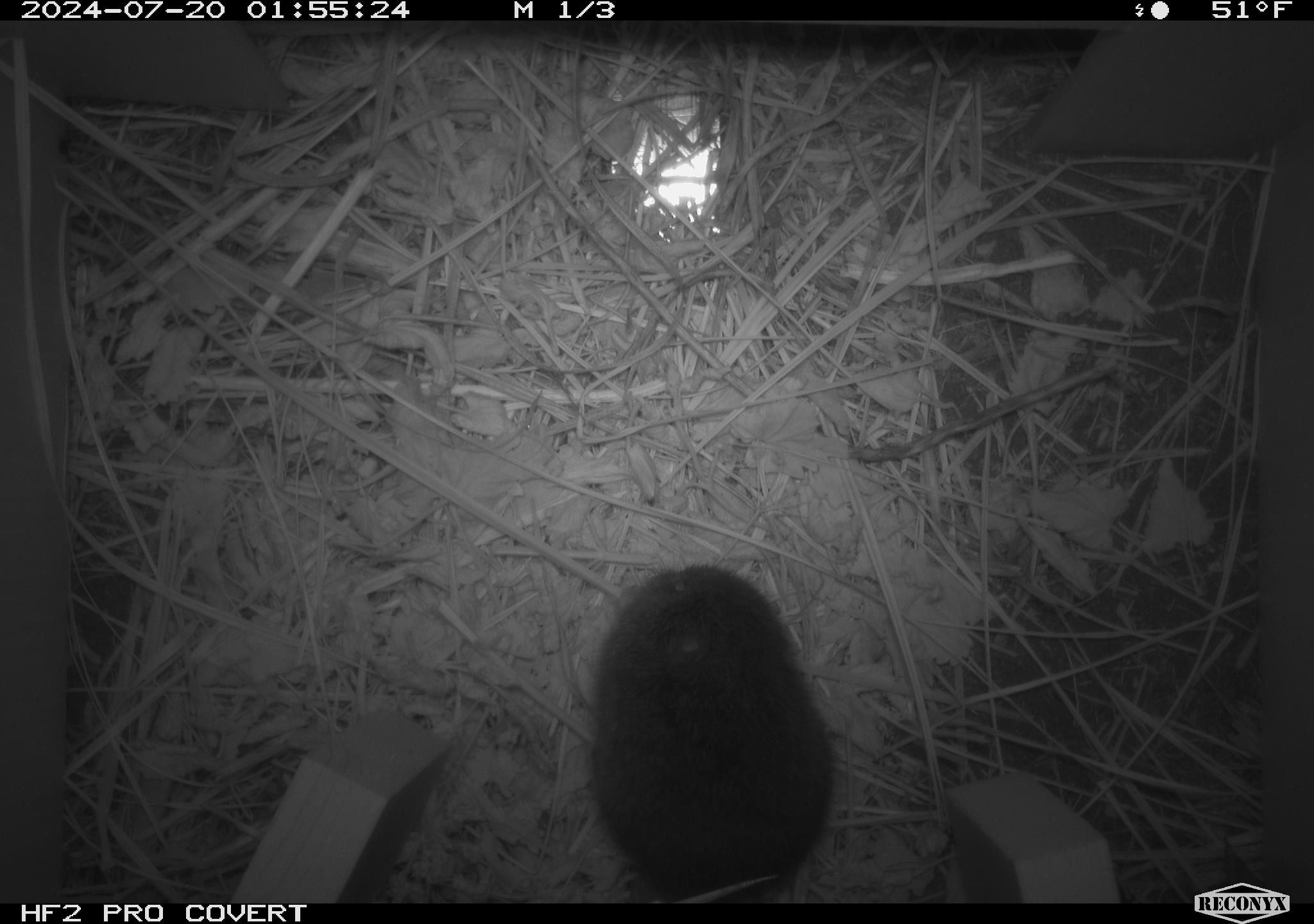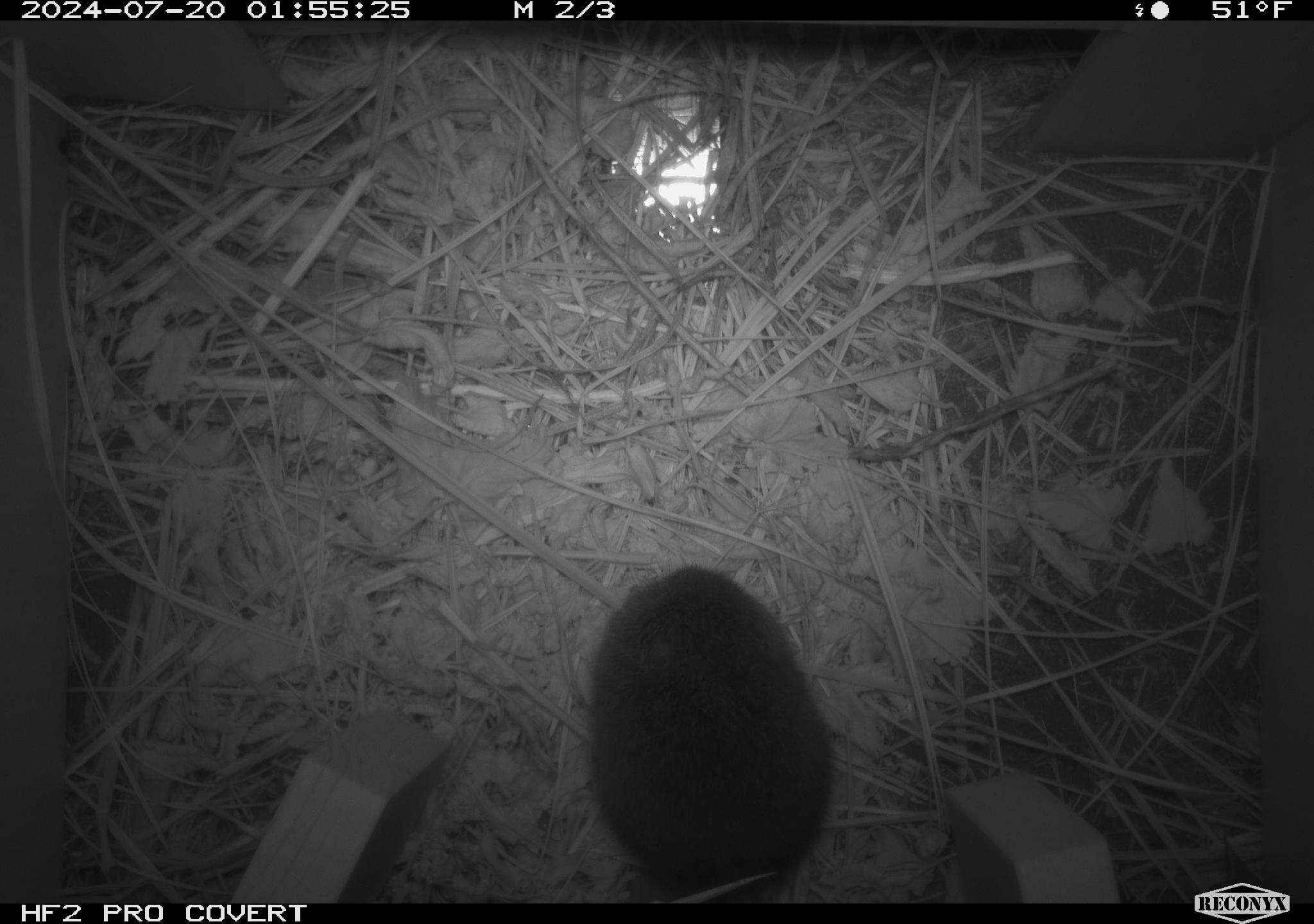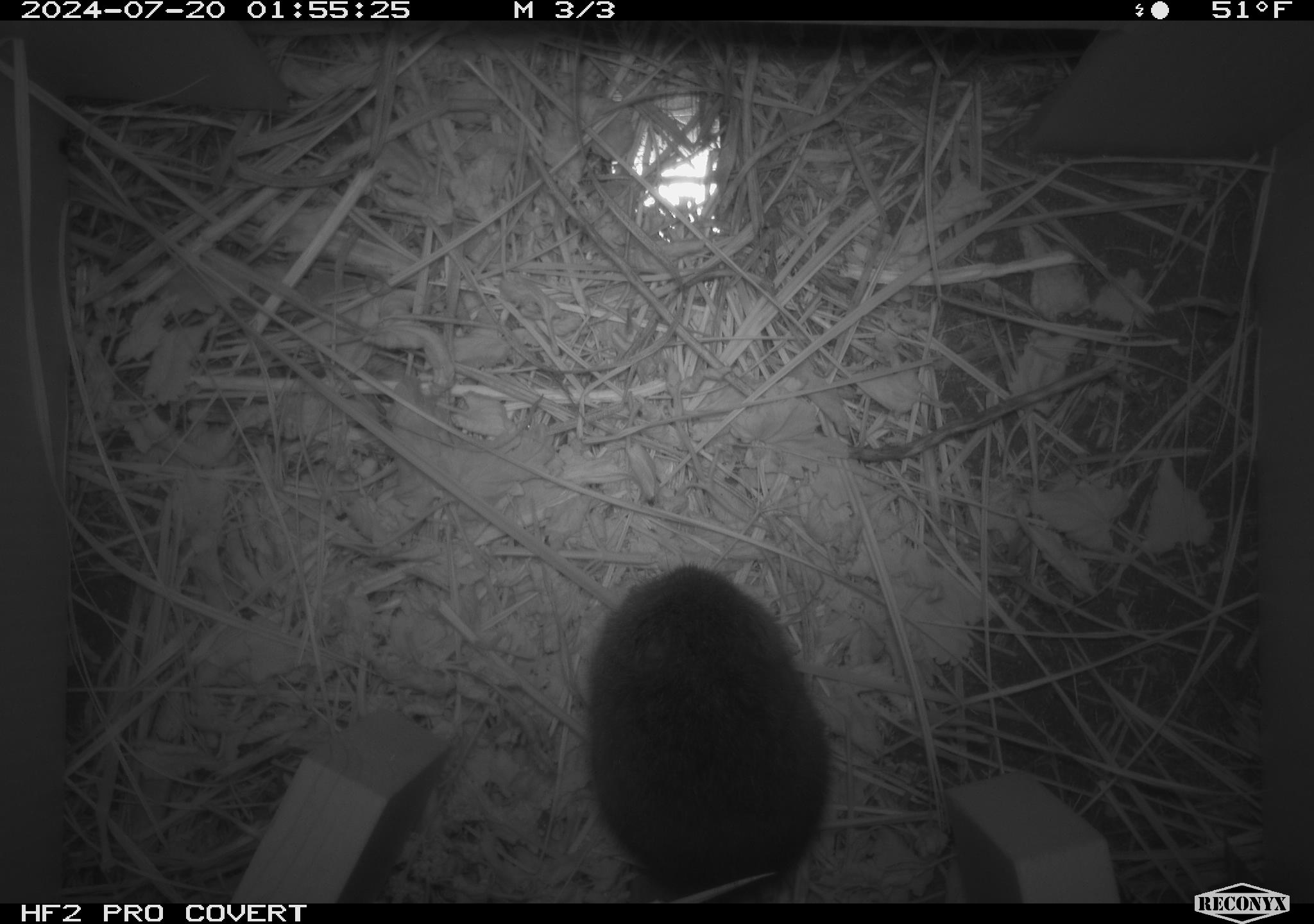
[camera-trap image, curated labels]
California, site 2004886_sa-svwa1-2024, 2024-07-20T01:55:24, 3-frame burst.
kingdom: Animalia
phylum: Chordata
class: Mammalia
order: Rodentia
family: Cricetidae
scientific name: Arvicolinae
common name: voles, lemmings, and muskrats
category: arvicolinae subfamily